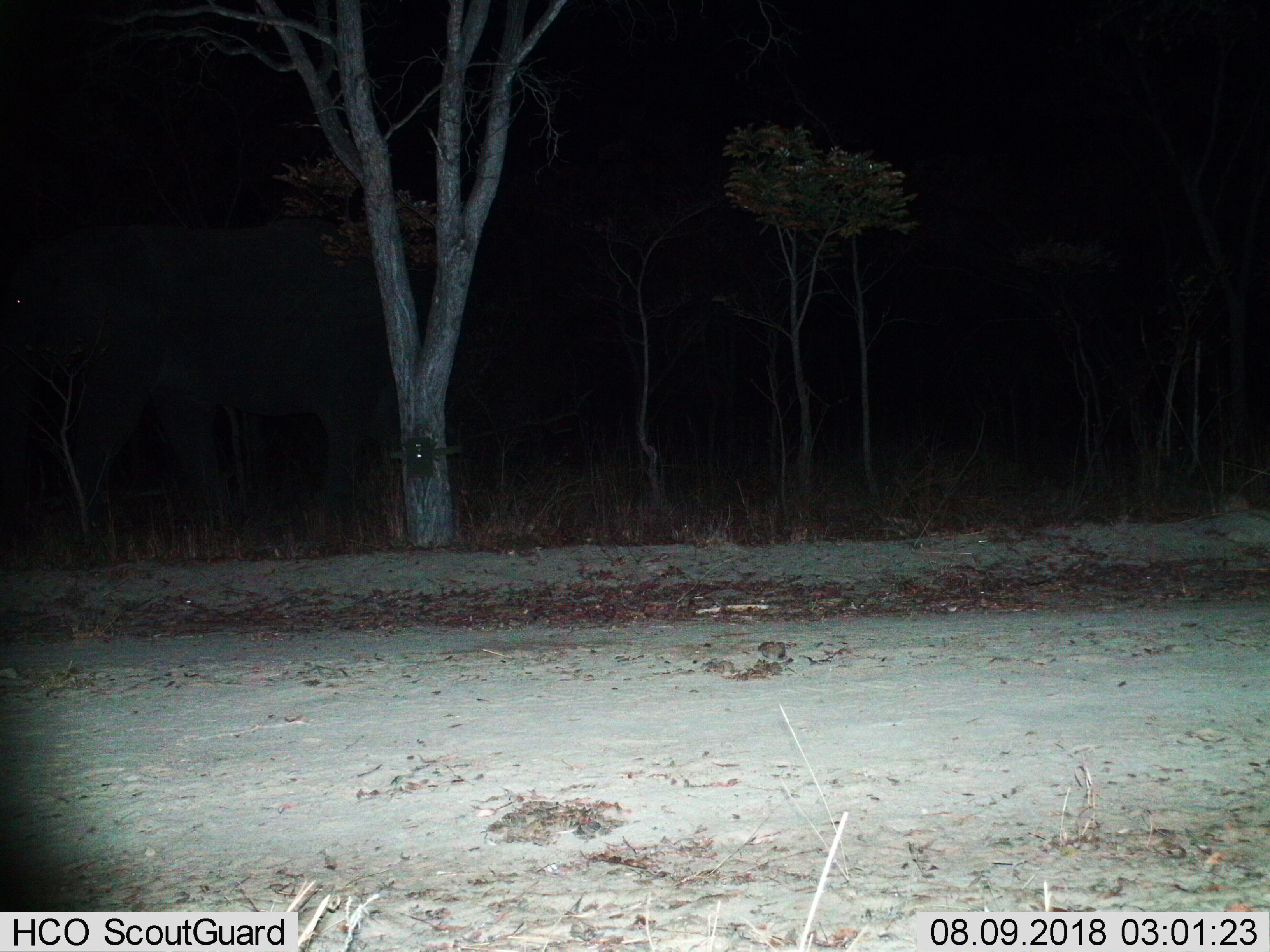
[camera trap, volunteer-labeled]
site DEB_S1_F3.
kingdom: Animalia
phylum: Chordata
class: Mammalia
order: Proboscidea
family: Elephantidae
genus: Loxodonta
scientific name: Loxodonta africana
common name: african bush elephant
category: elephant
Elephant (african bush elephant) (Loxodonta africana), count 1. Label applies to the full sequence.